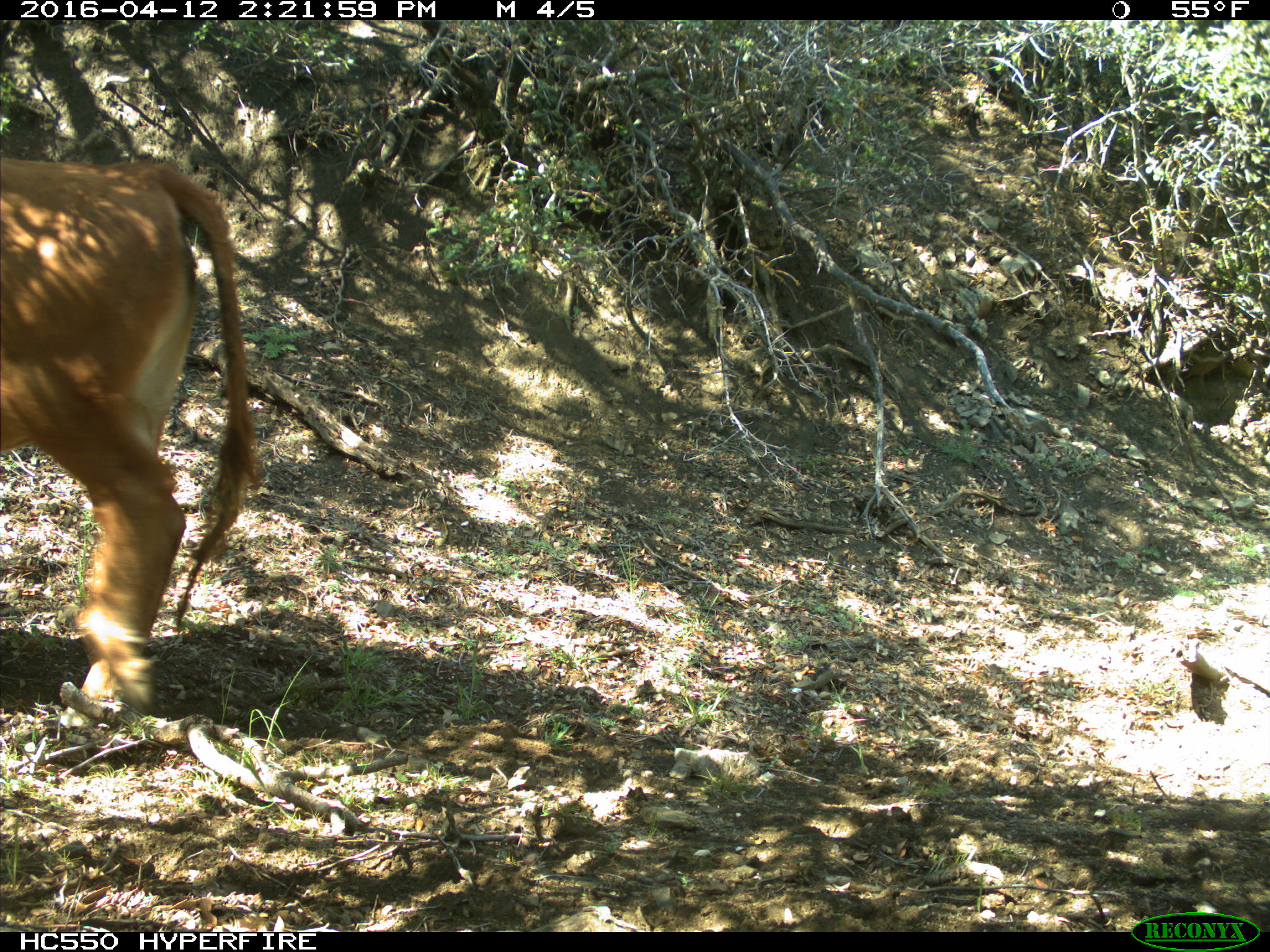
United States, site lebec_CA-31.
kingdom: Animalia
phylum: Chordata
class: Mammalia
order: Artiodactyla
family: Bovidae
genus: Bos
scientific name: Bos taurus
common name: domestic cow